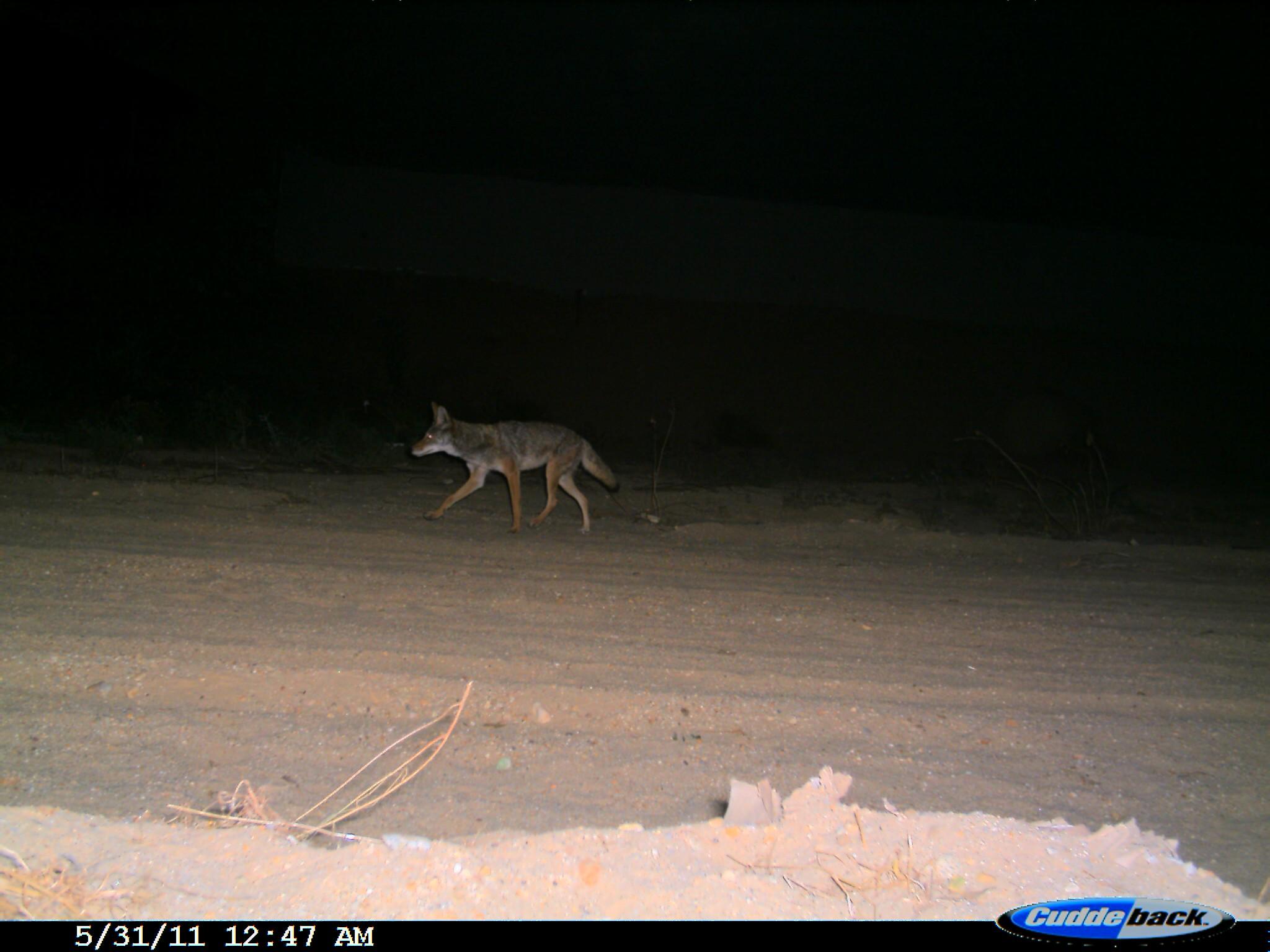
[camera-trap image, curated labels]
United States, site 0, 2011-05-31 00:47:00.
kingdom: Animalia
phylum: Chordata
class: Mammalia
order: Carnivora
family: Canidae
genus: Canis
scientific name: Canis latrans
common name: coyote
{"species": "coyote (Canis latrans)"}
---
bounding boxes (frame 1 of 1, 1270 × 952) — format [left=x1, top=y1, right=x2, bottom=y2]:
coyote: [left=408, top=397, right=625, bottom=538]